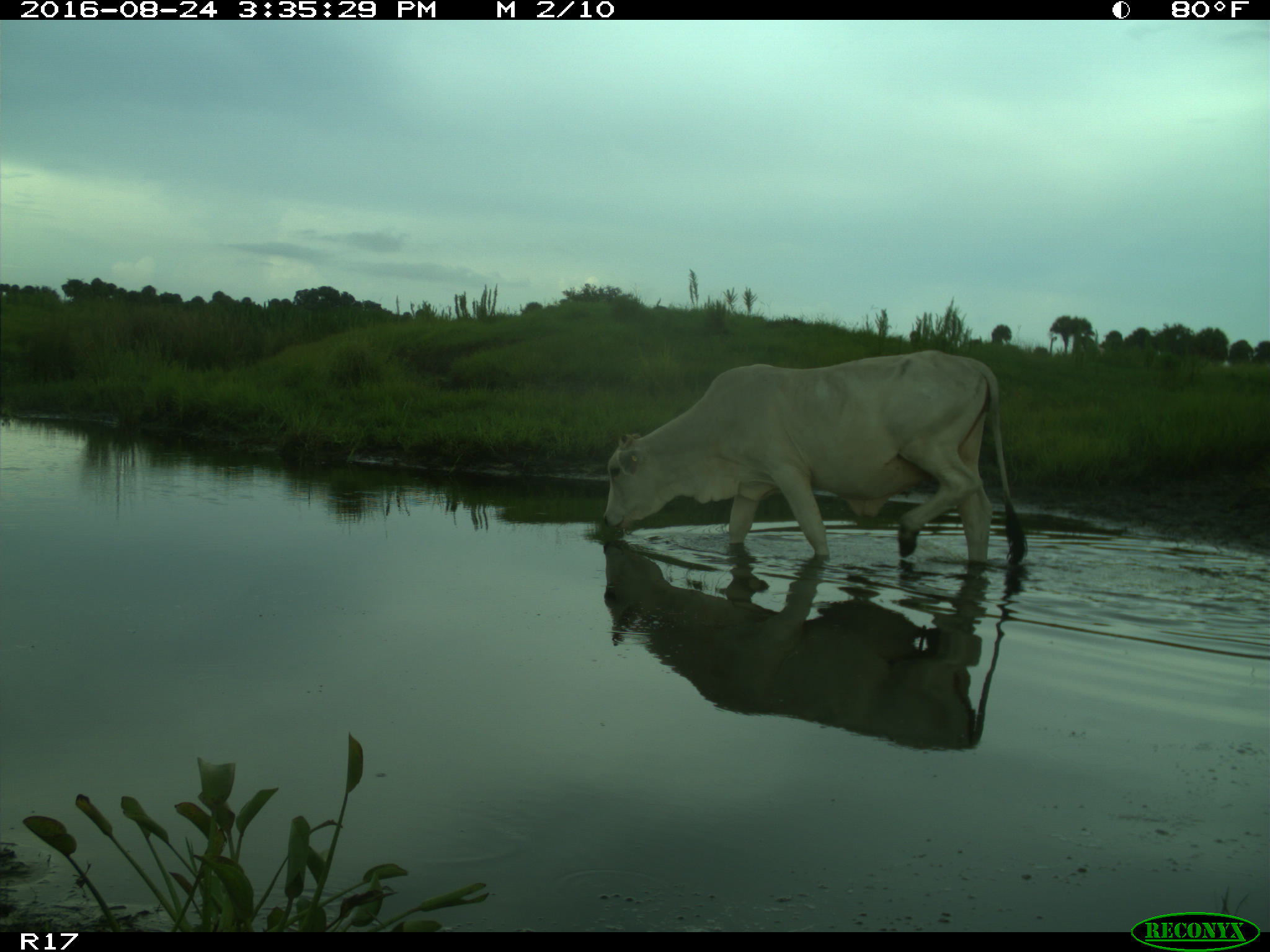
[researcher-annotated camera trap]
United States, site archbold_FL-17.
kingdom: Animalia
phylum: Chordata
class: Mammalia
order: Artiodactyla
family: Bovidae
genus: Bos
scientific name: Bos taurus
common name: domestic cow